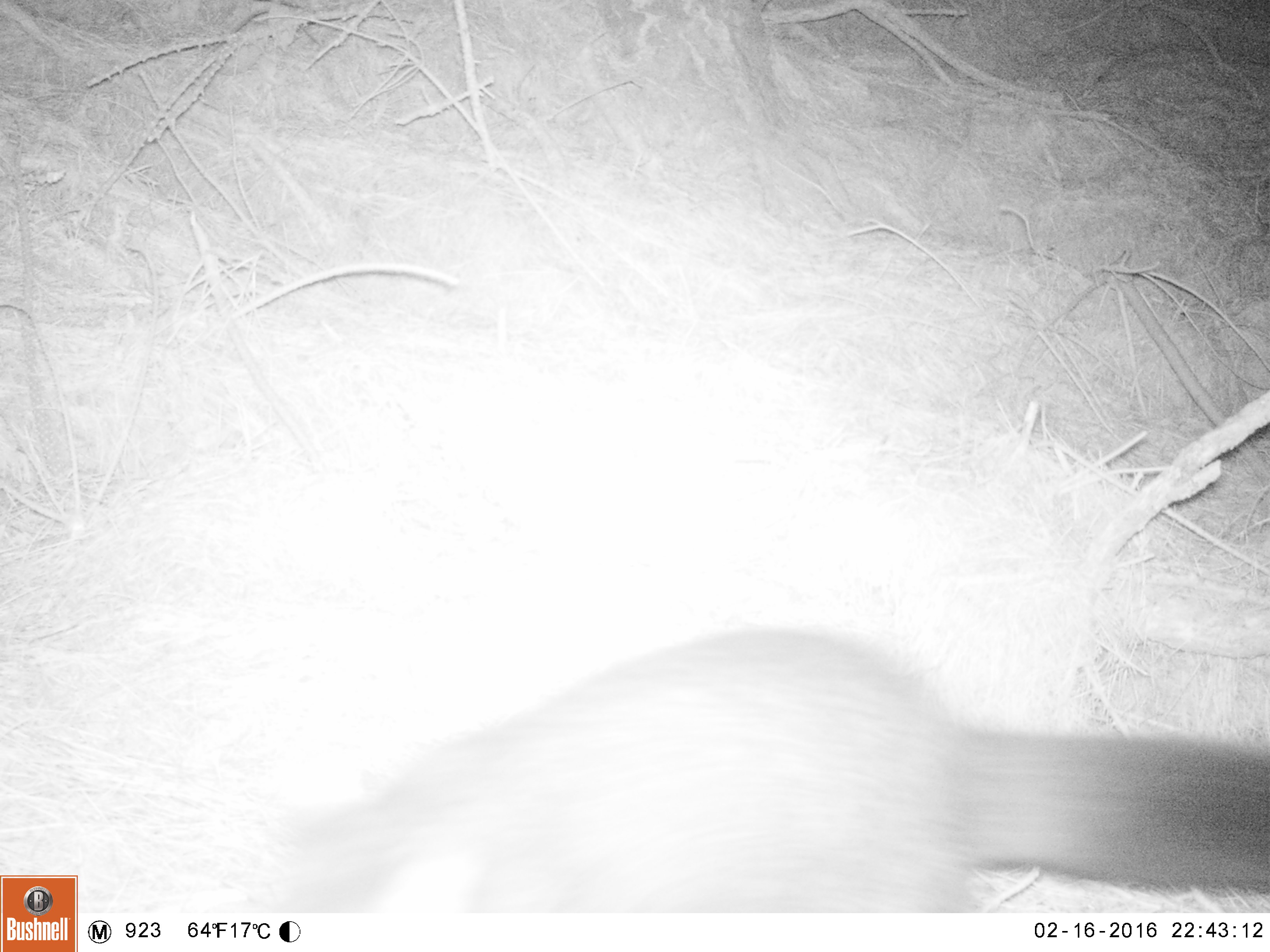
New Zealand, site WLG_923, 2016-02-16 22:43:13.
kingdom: Animalia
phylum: Chordata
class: Mammalia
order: Diprotodontia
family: Phalangeridae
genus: Trichosurus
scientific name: Trichosurus vulpecula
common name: common brushtail possum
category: possum